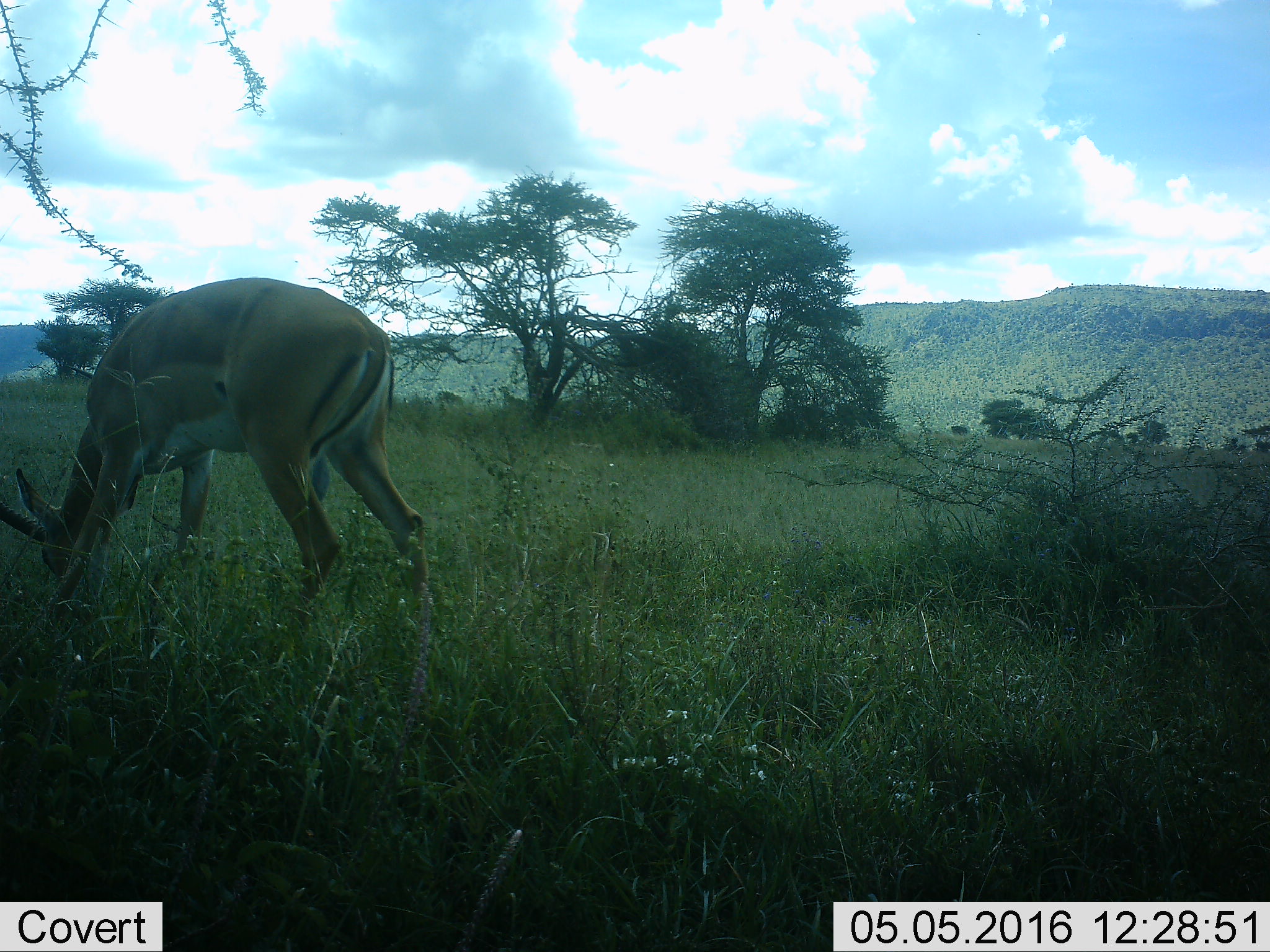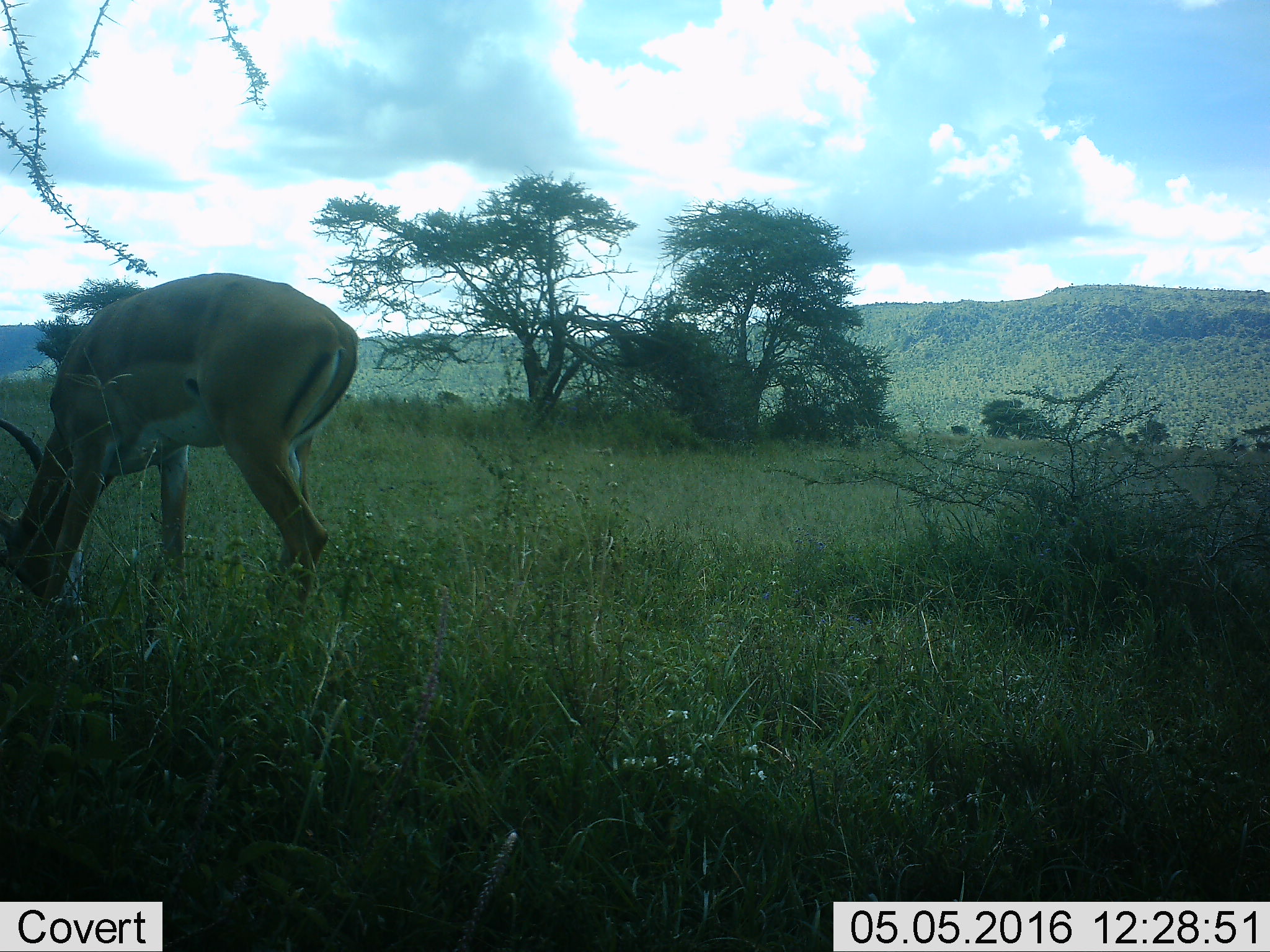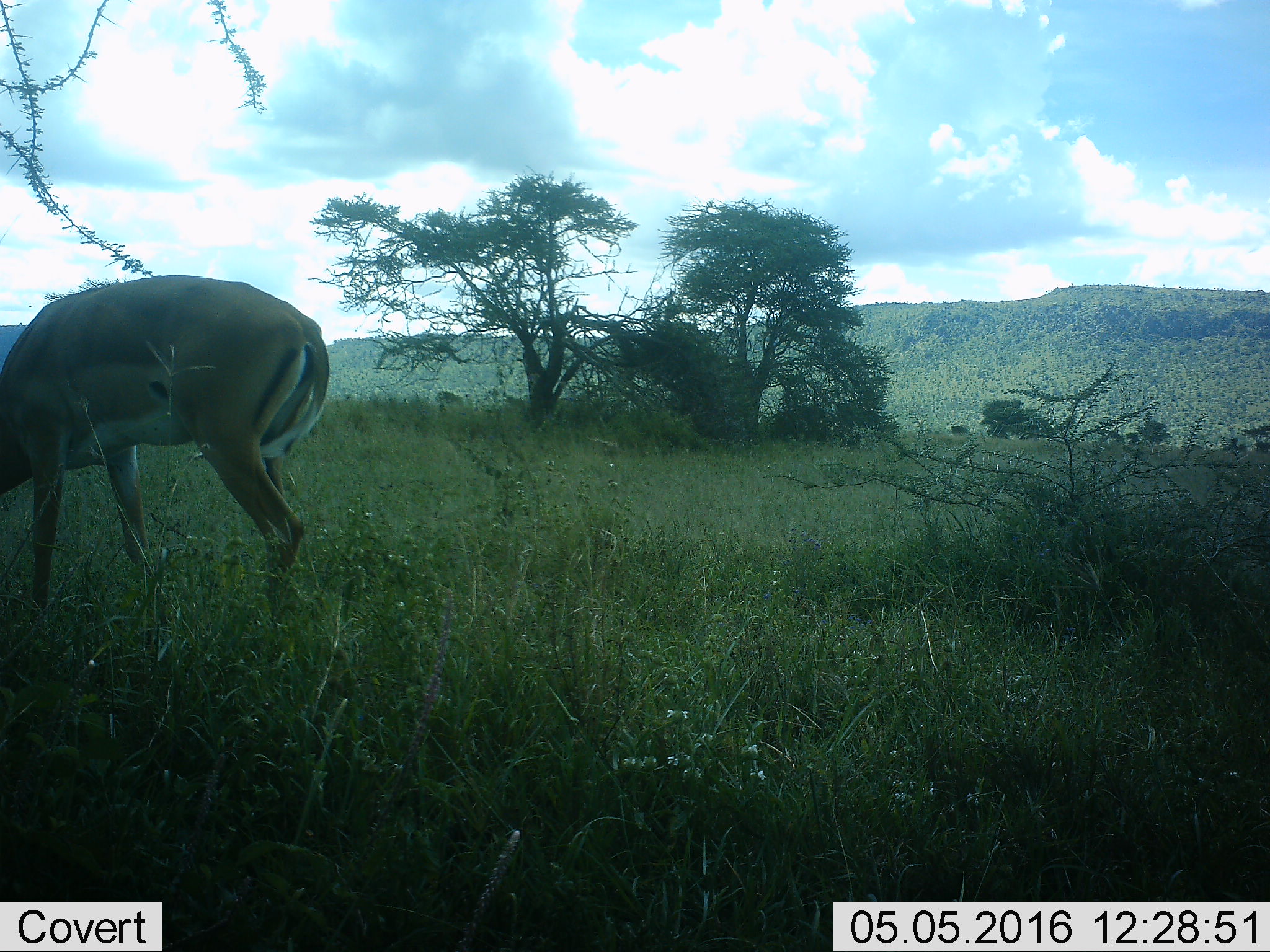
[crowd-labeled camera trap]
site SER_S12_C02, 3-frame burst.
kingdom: Animalia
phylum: Chordata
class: Mammalia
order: Artiodactyla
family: Bovidae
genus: Aepyceros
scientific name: Aepyceros melampus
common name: impala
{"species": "impala (Aepyceros melampus)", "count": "1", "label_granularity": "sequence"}